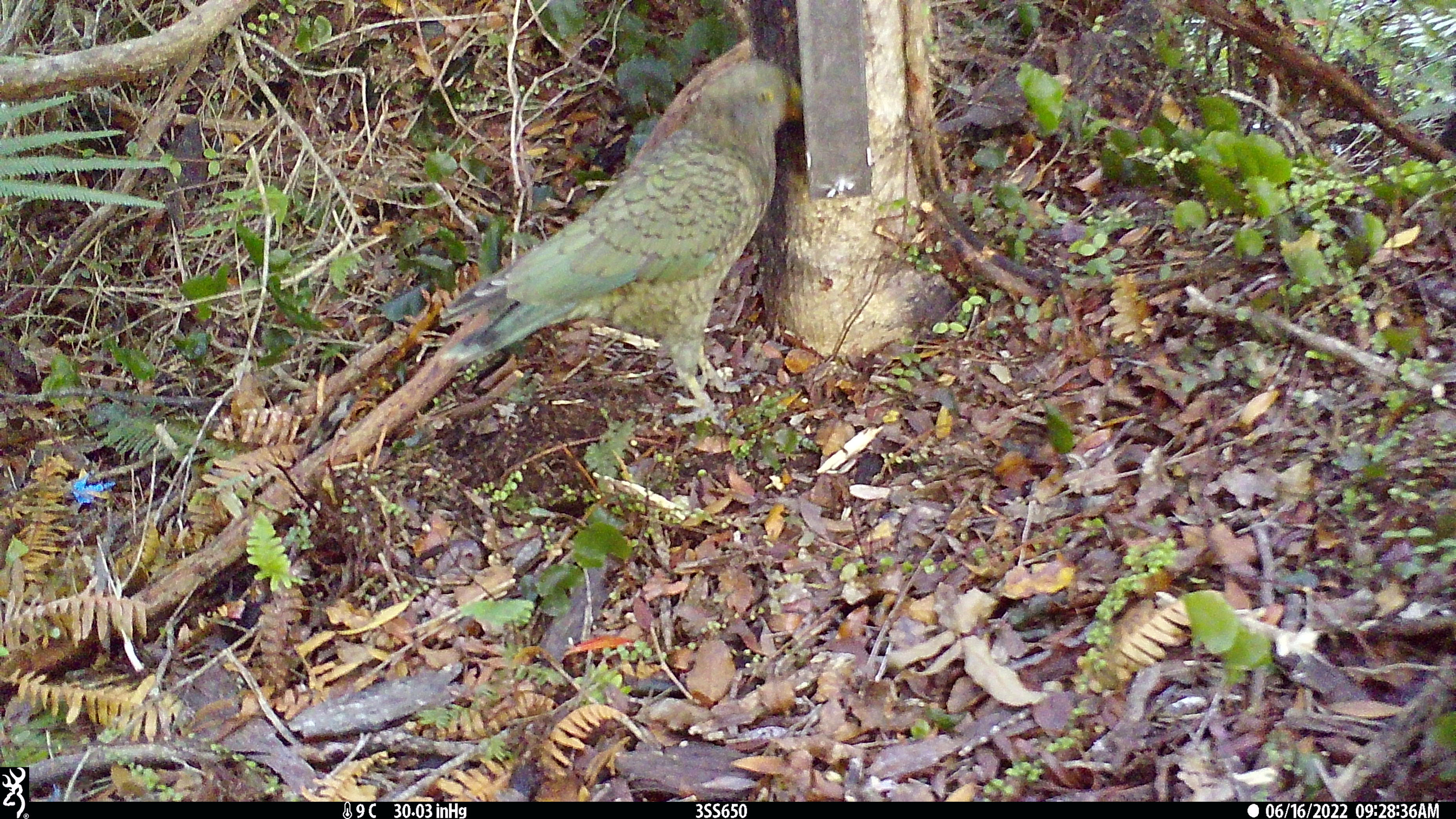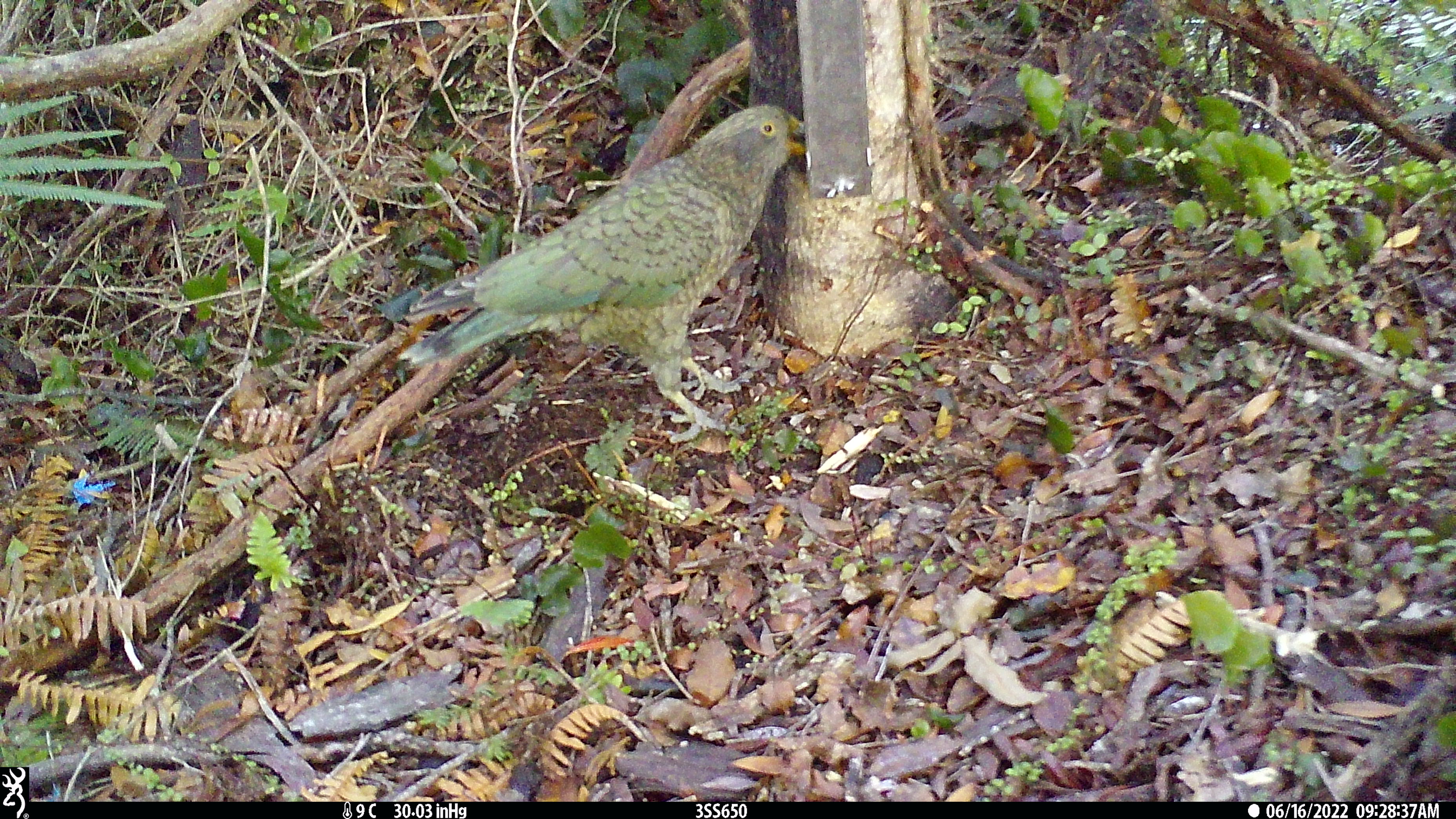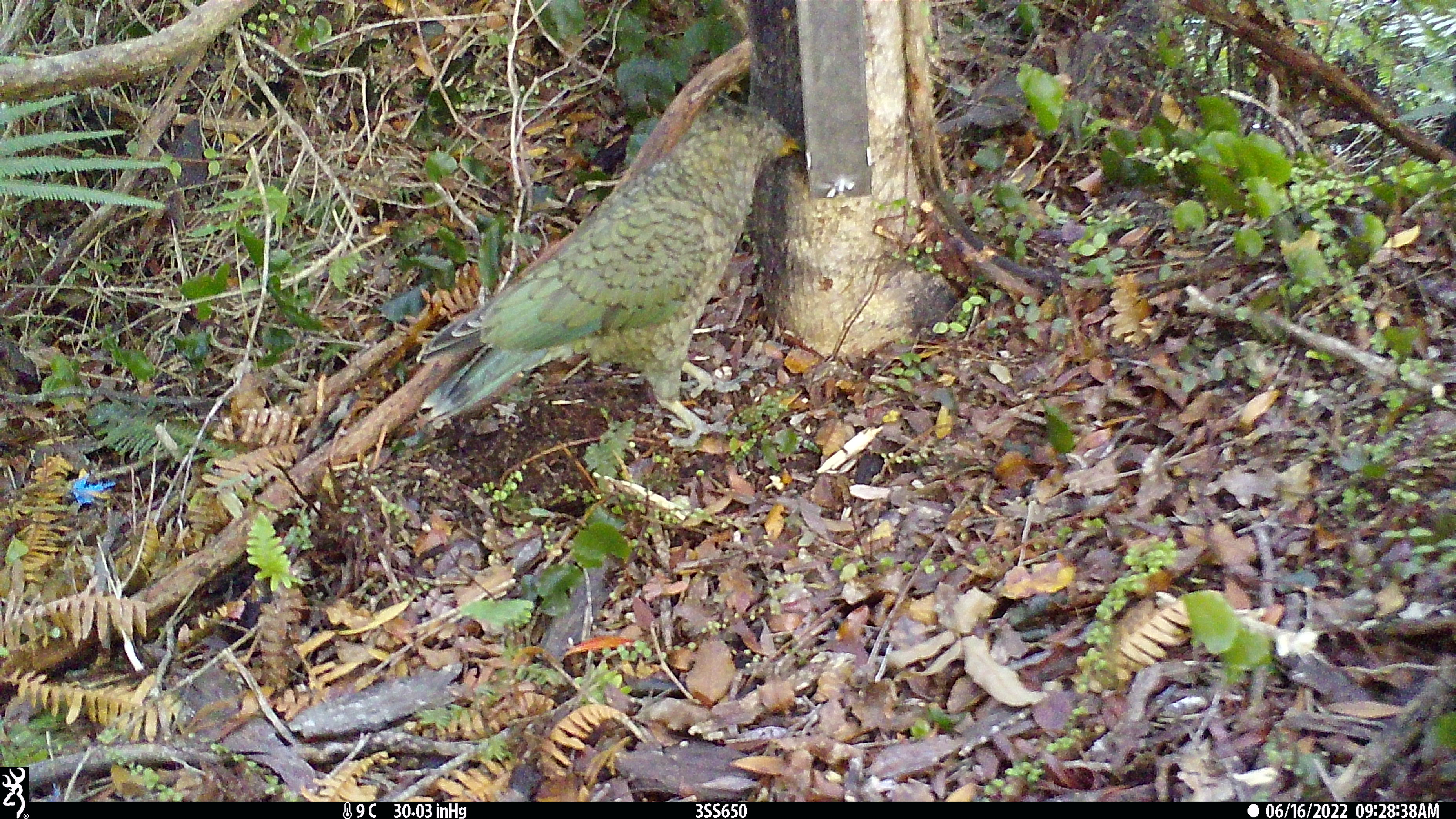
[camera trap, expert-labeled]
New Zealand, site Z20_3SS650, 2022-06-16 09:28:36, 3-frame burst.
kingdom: Animalia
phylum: Chordata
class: Aves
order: Psittaciformes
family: Strigopidae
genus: Nestor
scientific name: Nestor notabilis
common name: kea